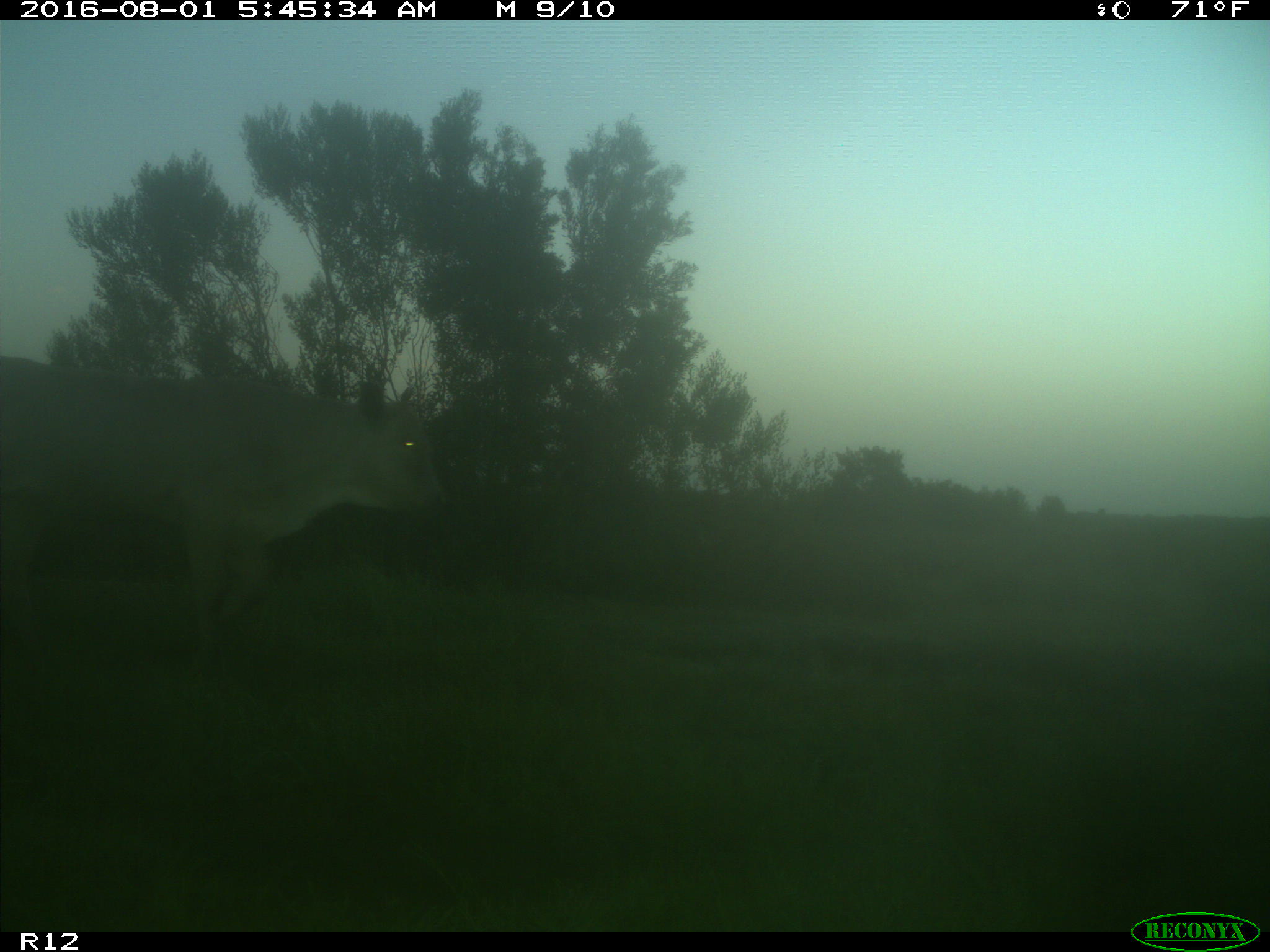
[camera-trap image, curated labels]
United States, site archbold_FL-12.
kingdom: Animalia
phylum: Chordata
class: Mammalia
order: Artiodactyla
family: Bovidae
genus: Bos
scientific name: Bos taurus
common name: domestic cow